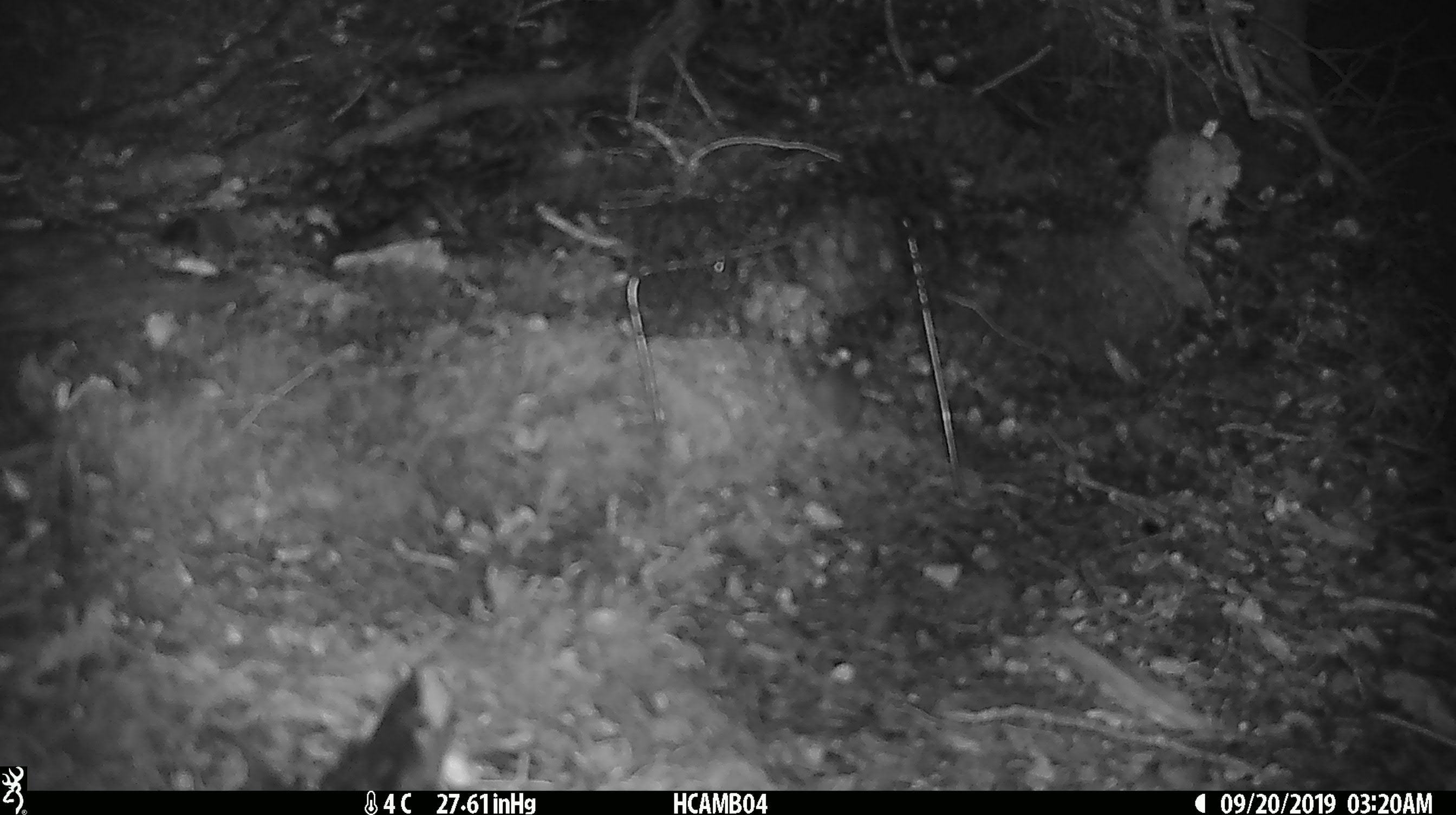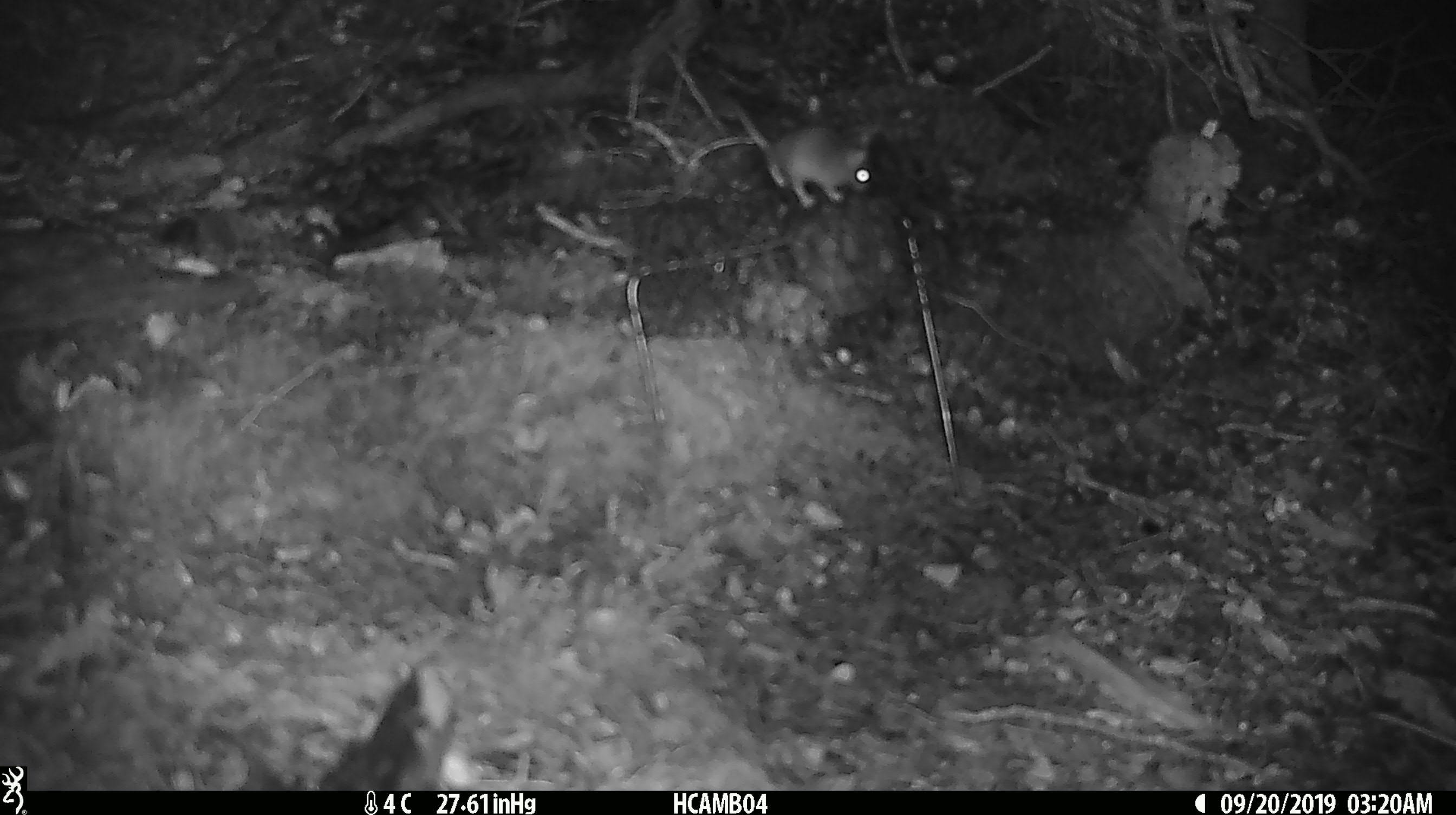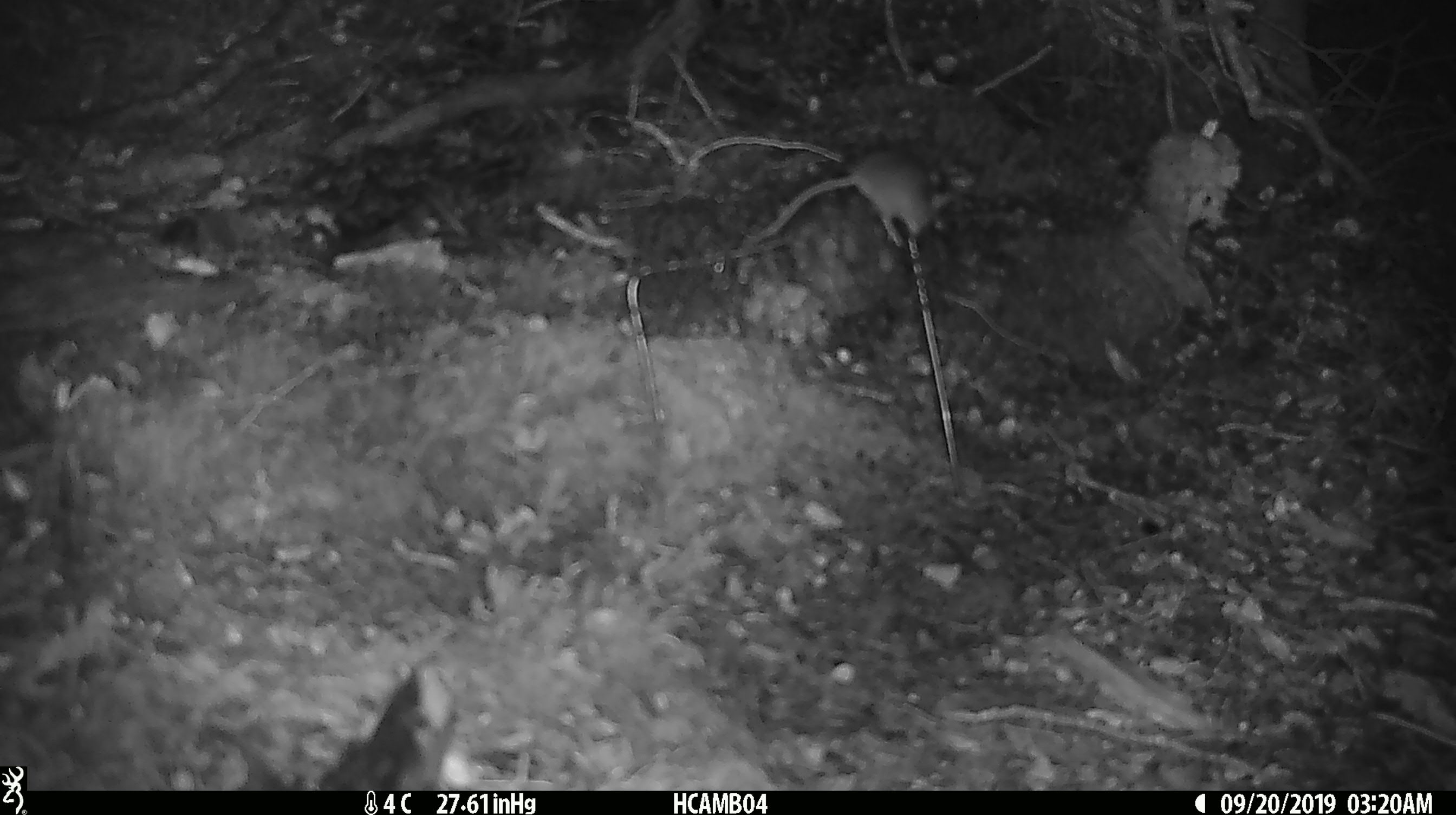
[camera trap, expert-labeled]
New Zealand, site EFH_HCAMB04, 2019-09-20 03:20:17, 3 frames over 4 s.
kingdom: Animalia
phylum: Chordata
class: Mammalia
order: Rodentia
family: Muridae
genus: Mus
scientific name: Mus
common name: mouse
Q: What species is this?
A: Mouse (Mus).